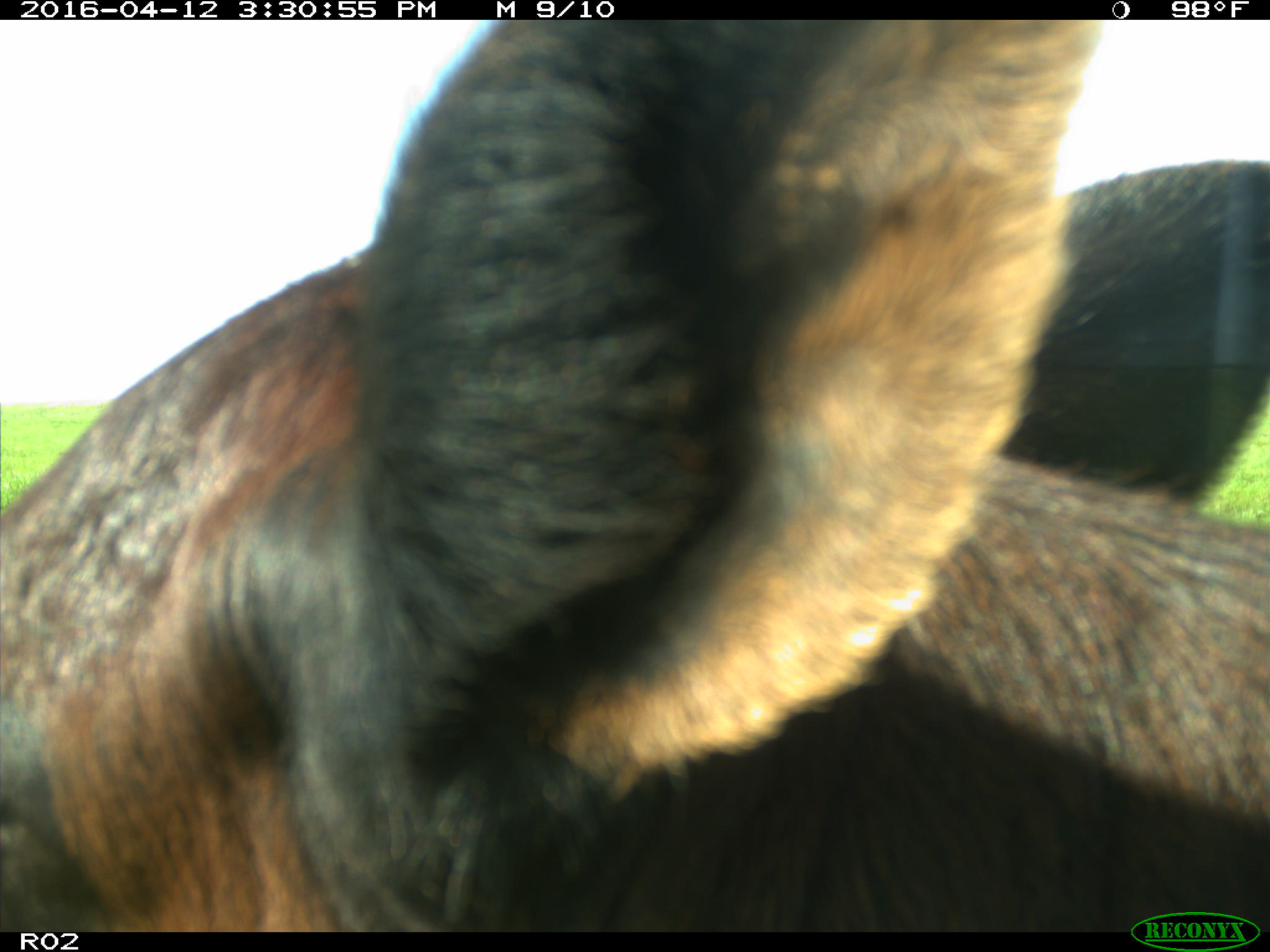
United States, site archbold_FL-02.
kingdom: Animalia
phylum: Chordata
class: Mammalia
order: Artiodactyla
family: Bovidae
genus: Bos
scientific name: Bos taurus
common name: domestic cow